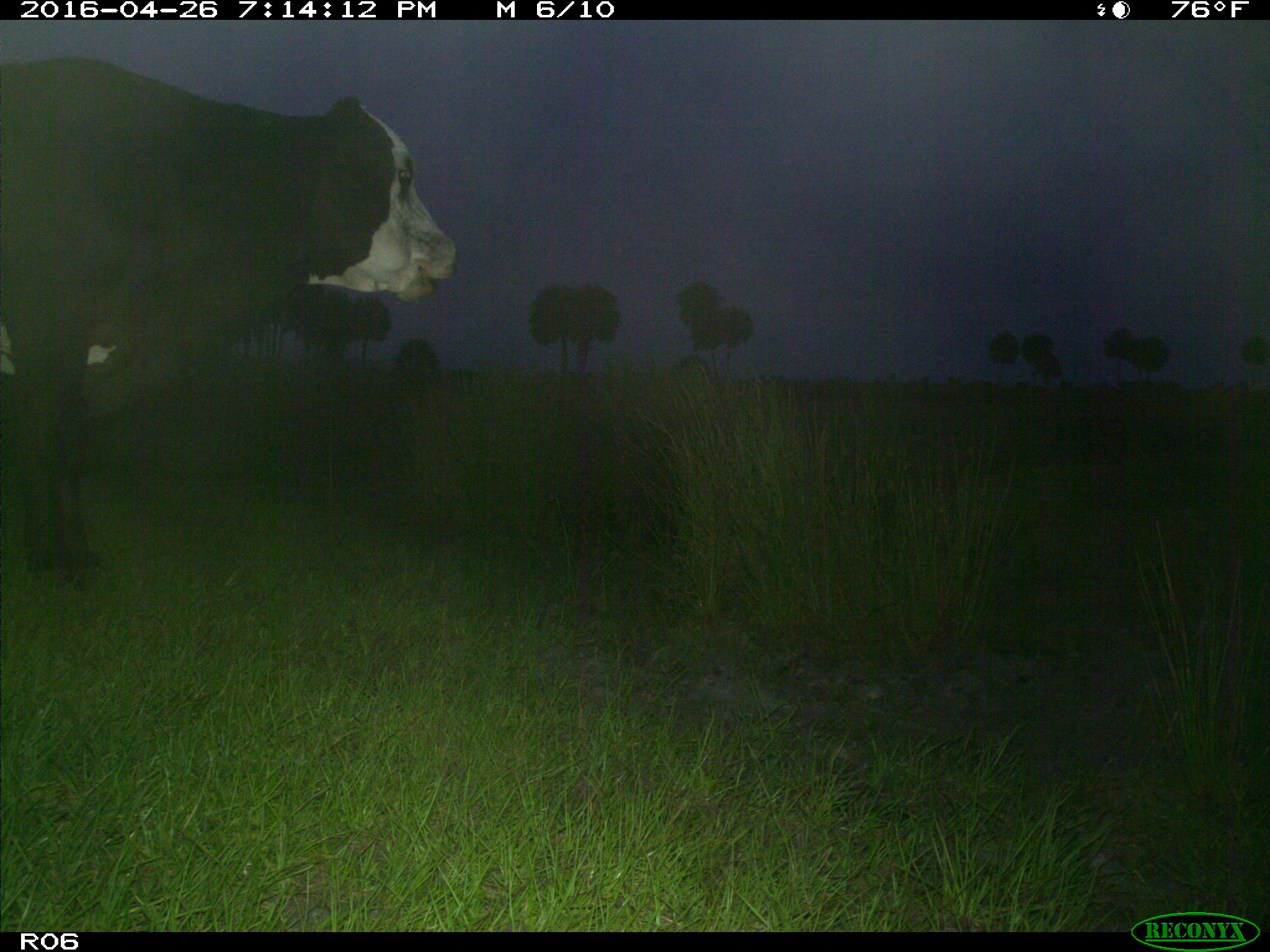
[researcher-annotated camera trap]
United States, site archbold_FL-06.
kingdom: Animalia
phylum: Chordata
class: Mammalia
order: Artiodactyla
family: Bovidae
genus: Bos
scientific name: Bos taurus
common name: domestic cow